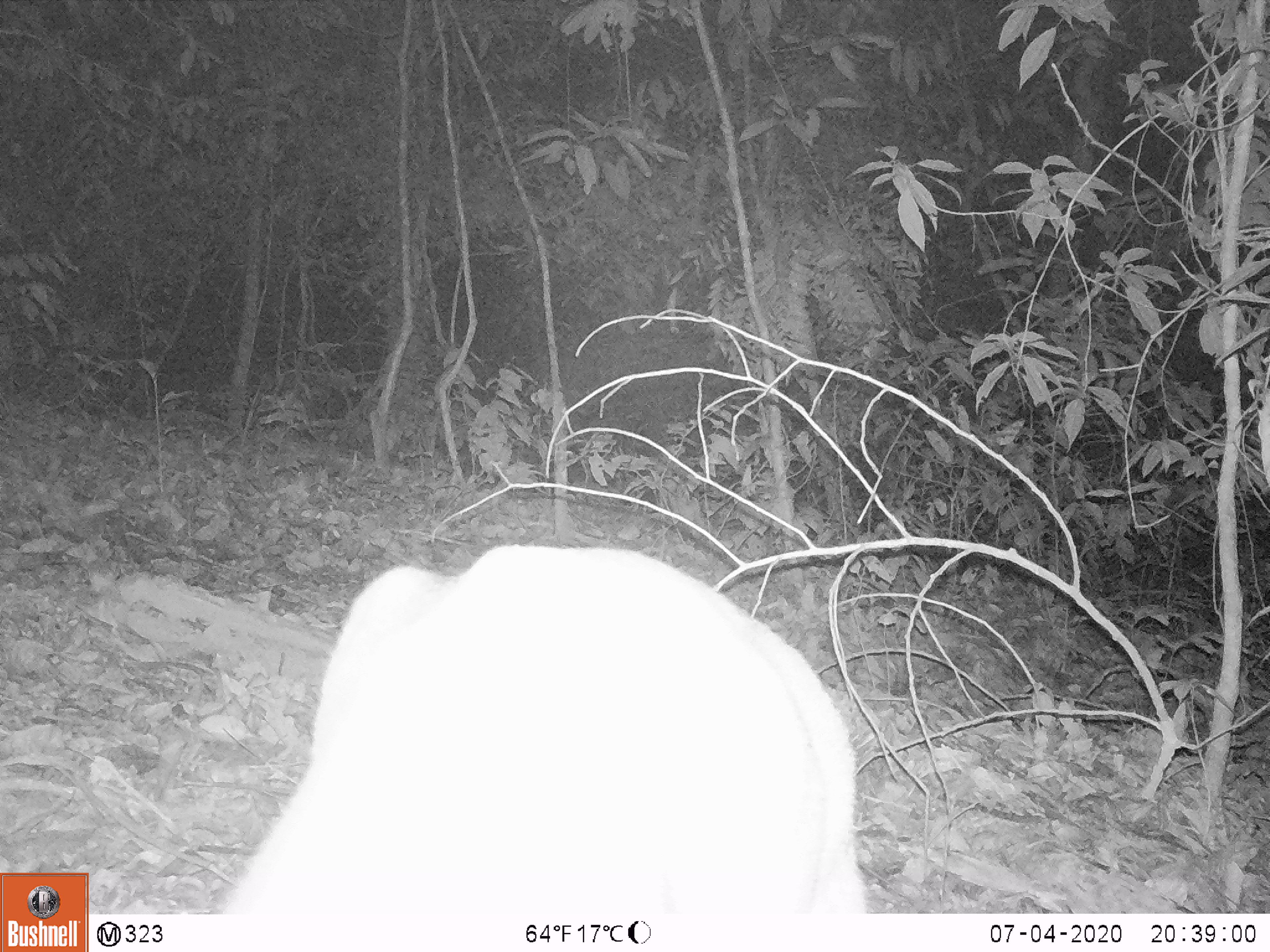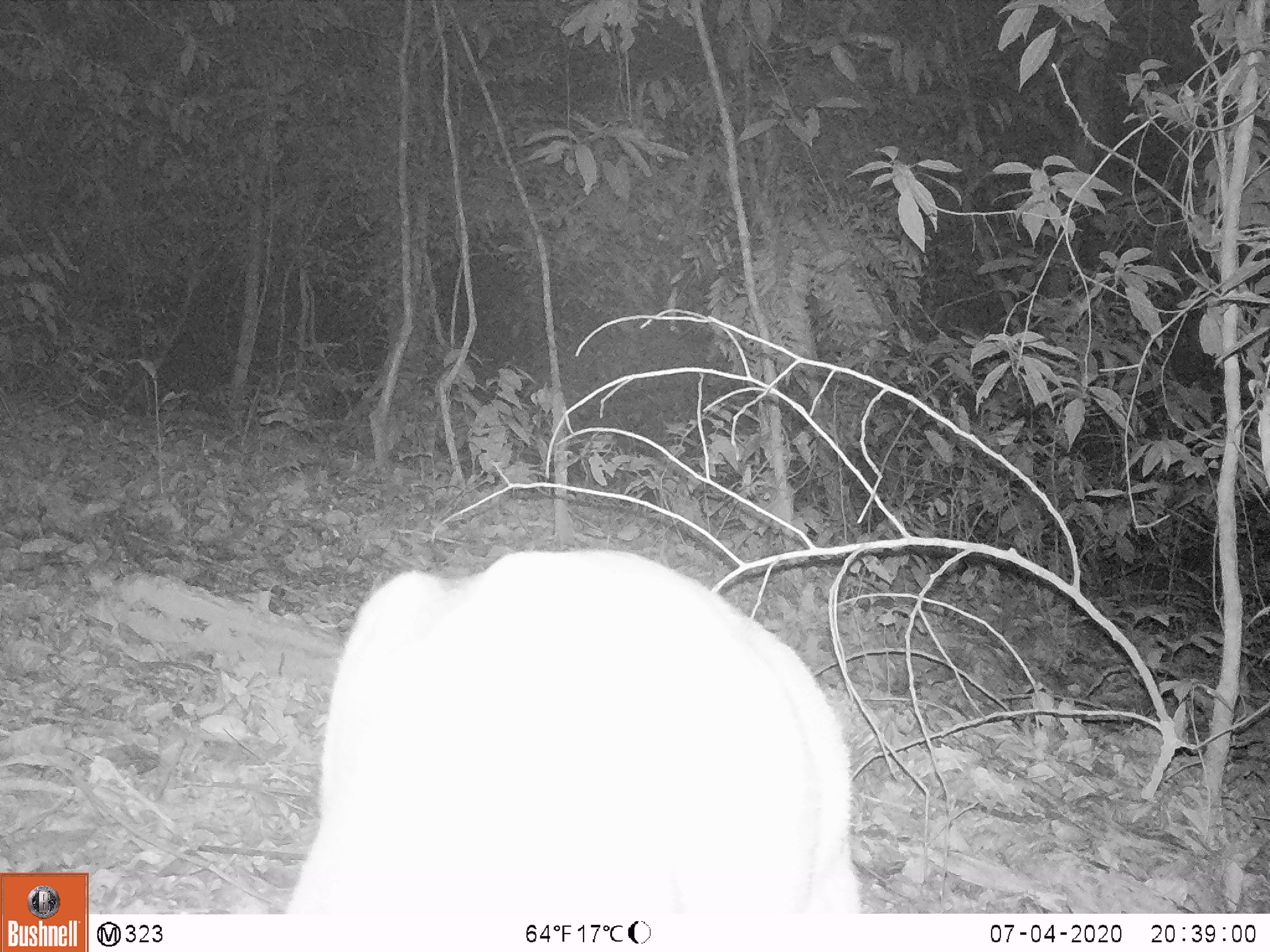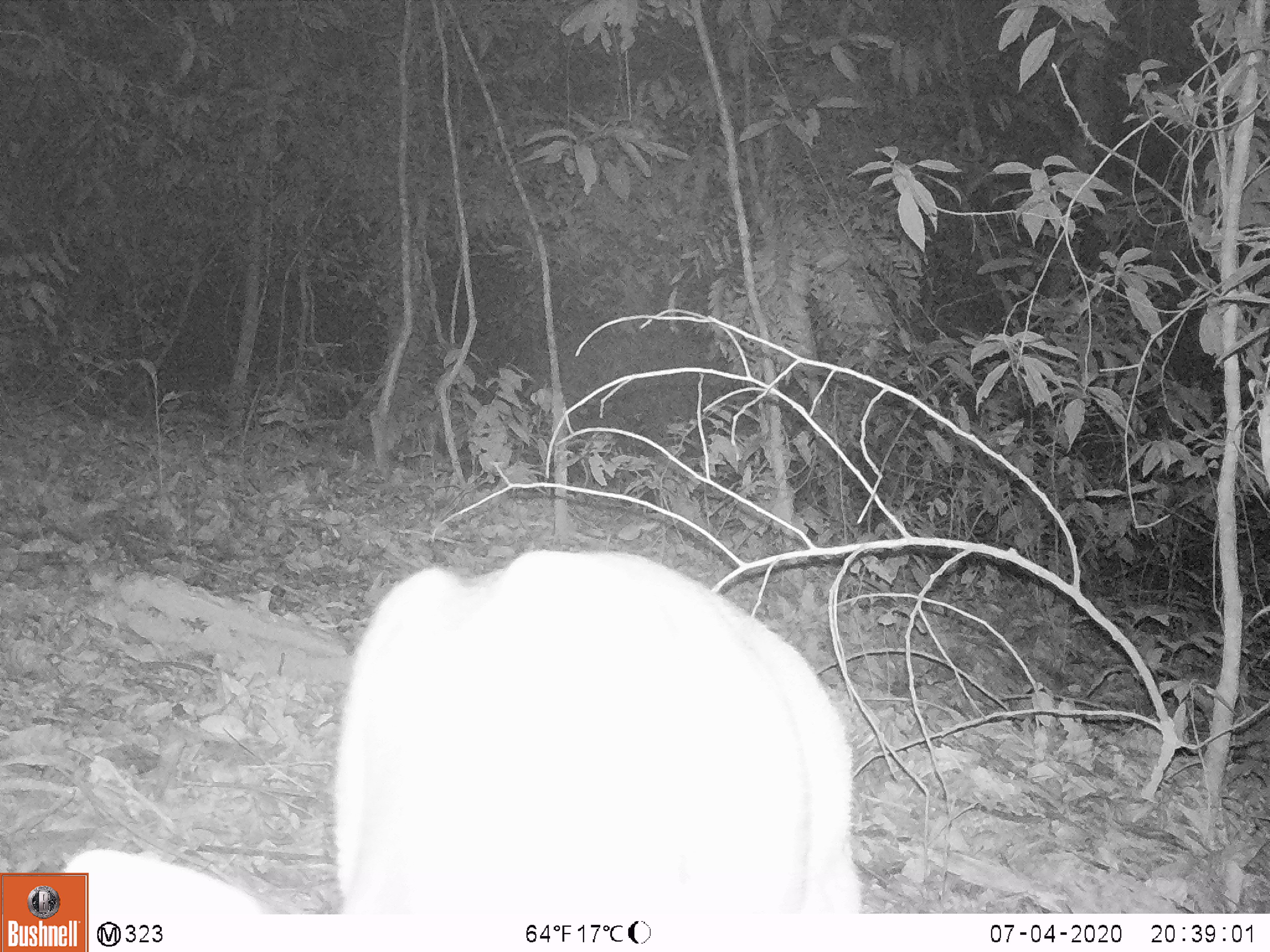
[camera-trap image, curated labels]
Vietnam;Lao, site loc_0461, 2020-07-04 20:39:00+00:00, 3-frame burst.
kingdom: Animalia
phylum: Chordata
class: Mammalia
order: Artiodactyla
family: Cervidae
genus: Muntiacus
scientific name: Muntiacus rooseveltorum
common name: roosevelt's muntjac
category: roosevelts muntjac group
Roosevelts muntjac group (roosevelt's muntjac) (Muntiacus rooseveltorum). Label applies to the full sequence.